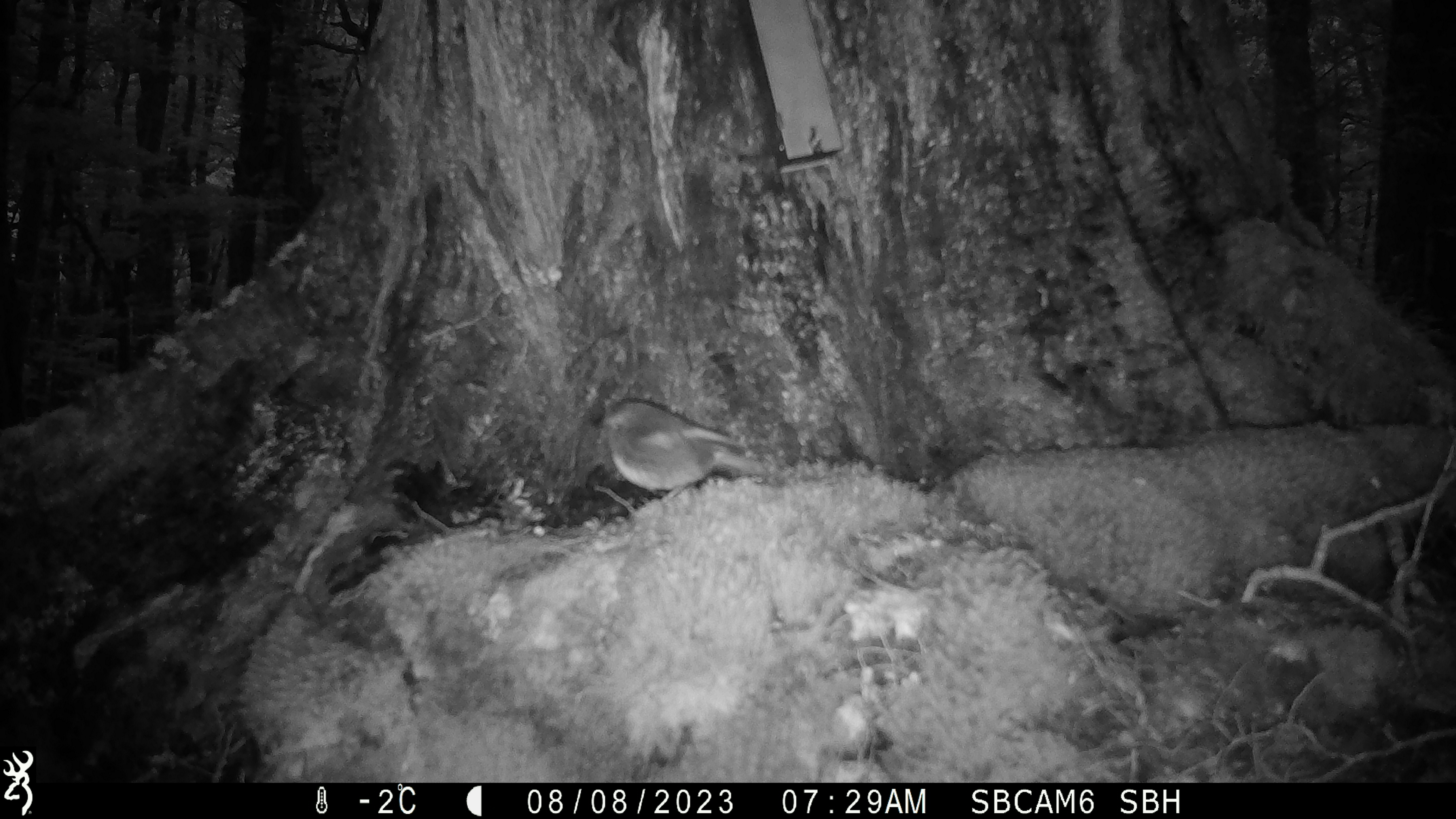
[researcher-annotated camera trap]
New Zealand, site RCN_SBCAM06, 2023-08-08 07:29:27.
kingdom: Animalia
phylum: Chordata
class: Aves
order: Passeriformes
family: Petroicidae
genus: Petroica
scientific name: Petroica australis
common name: new zealand robin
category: robin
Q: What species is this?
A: Robin (new zealand robin) (Petroica australis).